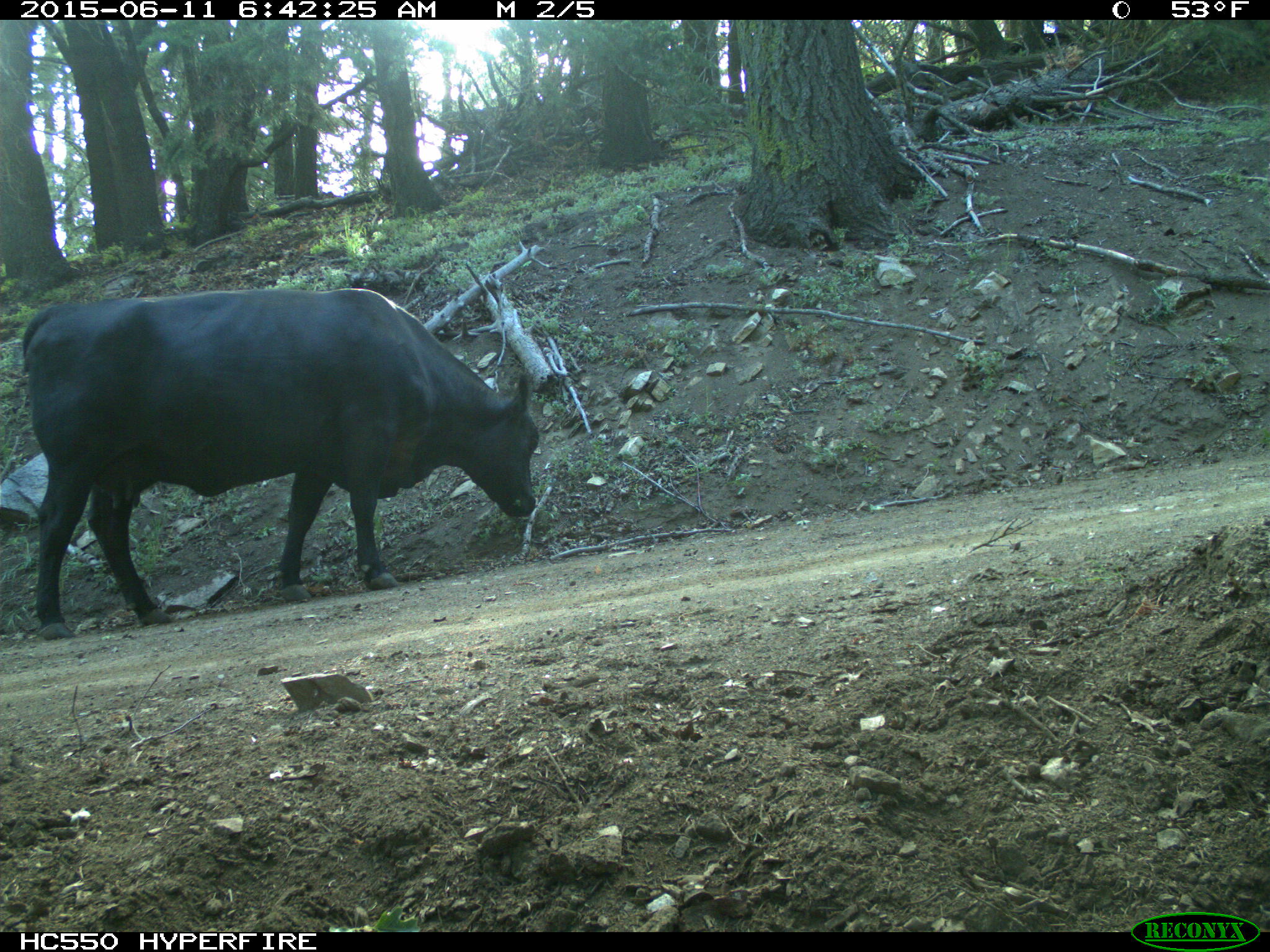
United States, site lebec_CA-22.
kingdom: Animalia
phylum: Chordata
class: Mammalia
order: Artiodactyla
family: Bovidae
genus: Bos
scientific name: Bos taurus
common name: domestic cow